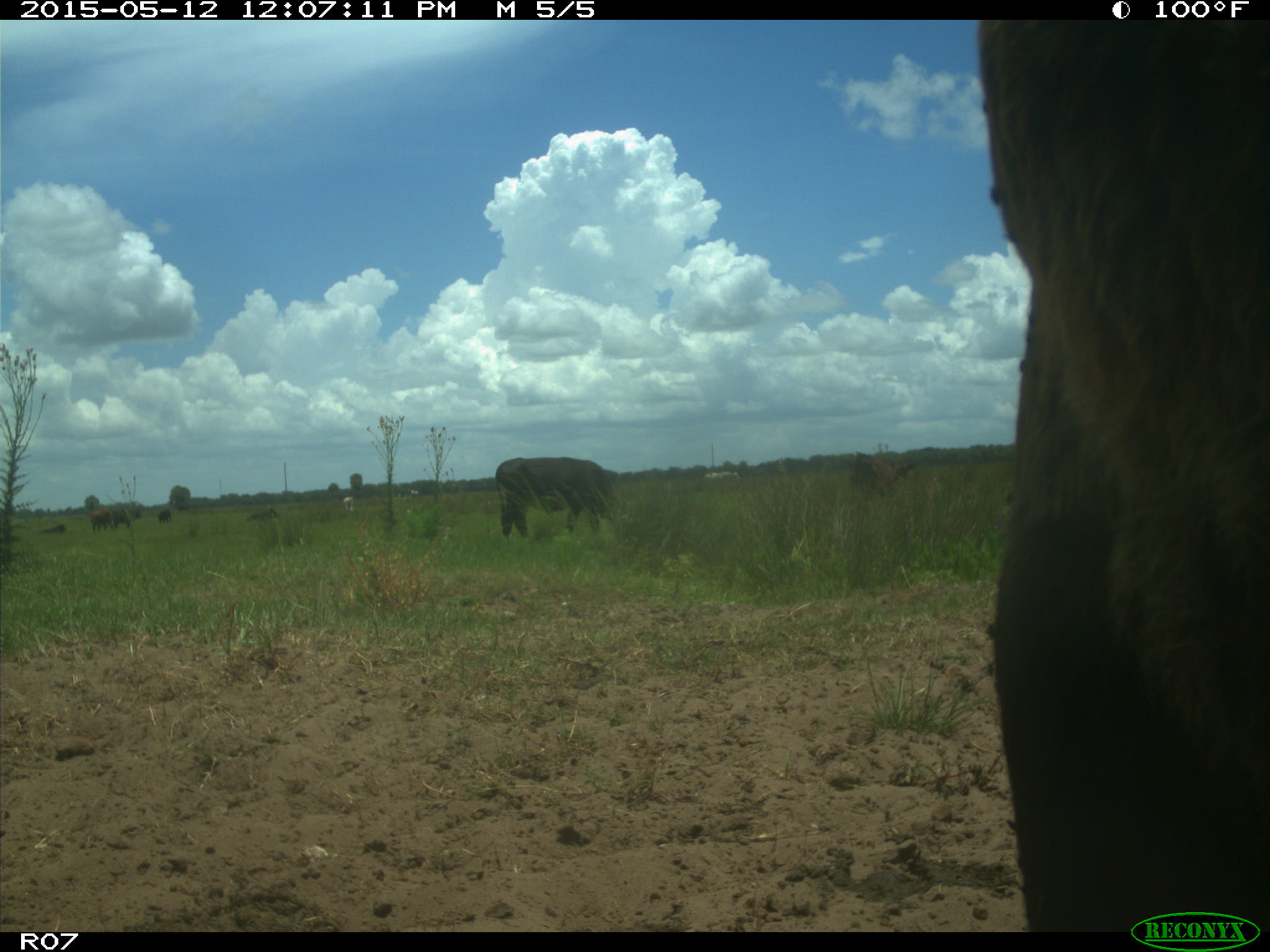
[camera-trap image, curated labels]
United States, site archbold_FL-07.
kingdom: Animalia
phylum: Chordata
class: Mammalia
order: Artiodactyla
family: Bovidae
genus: Bos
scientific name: Bos taurus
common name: domestic cow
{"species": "Bos taurus (domestic cow)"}